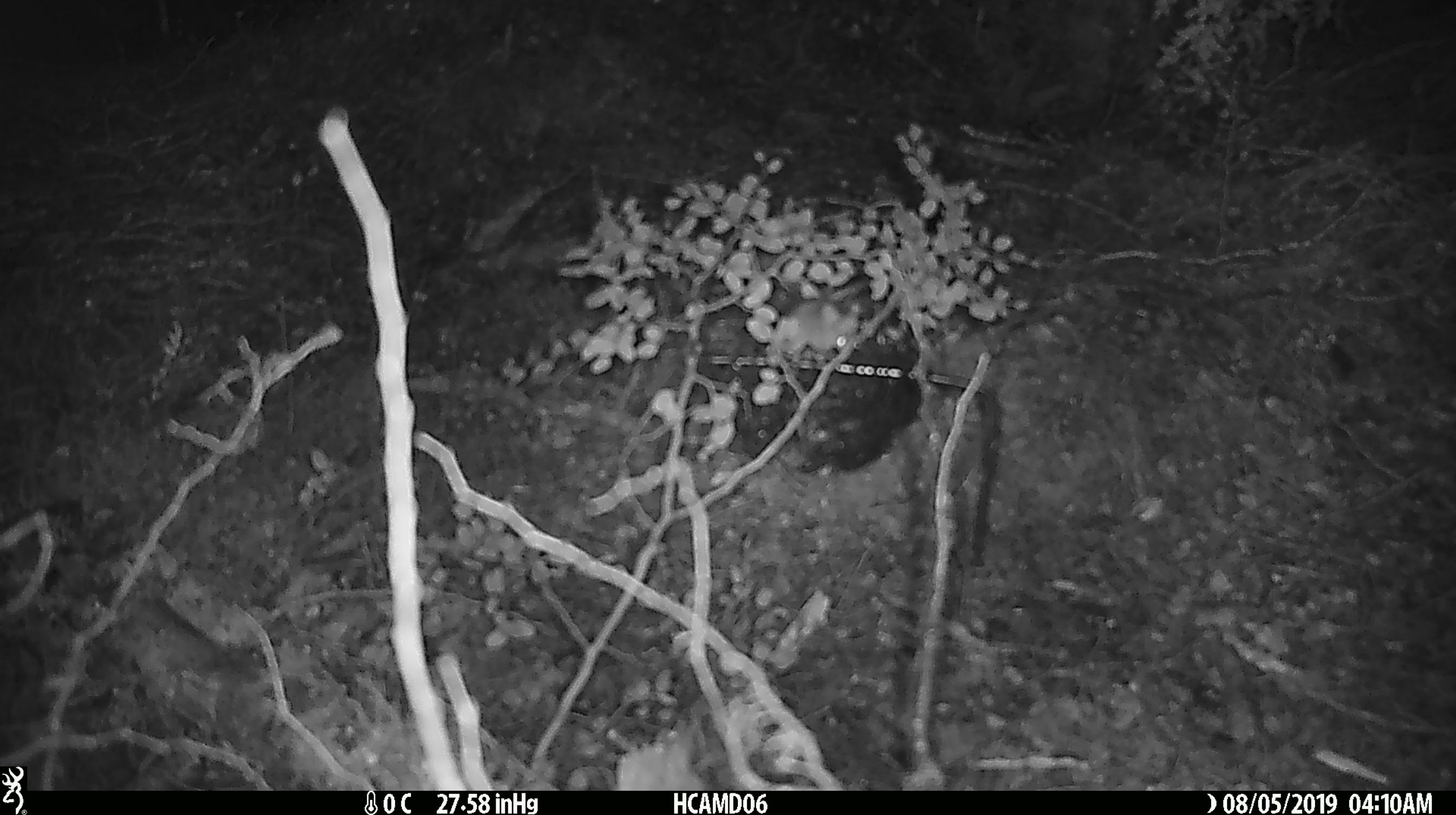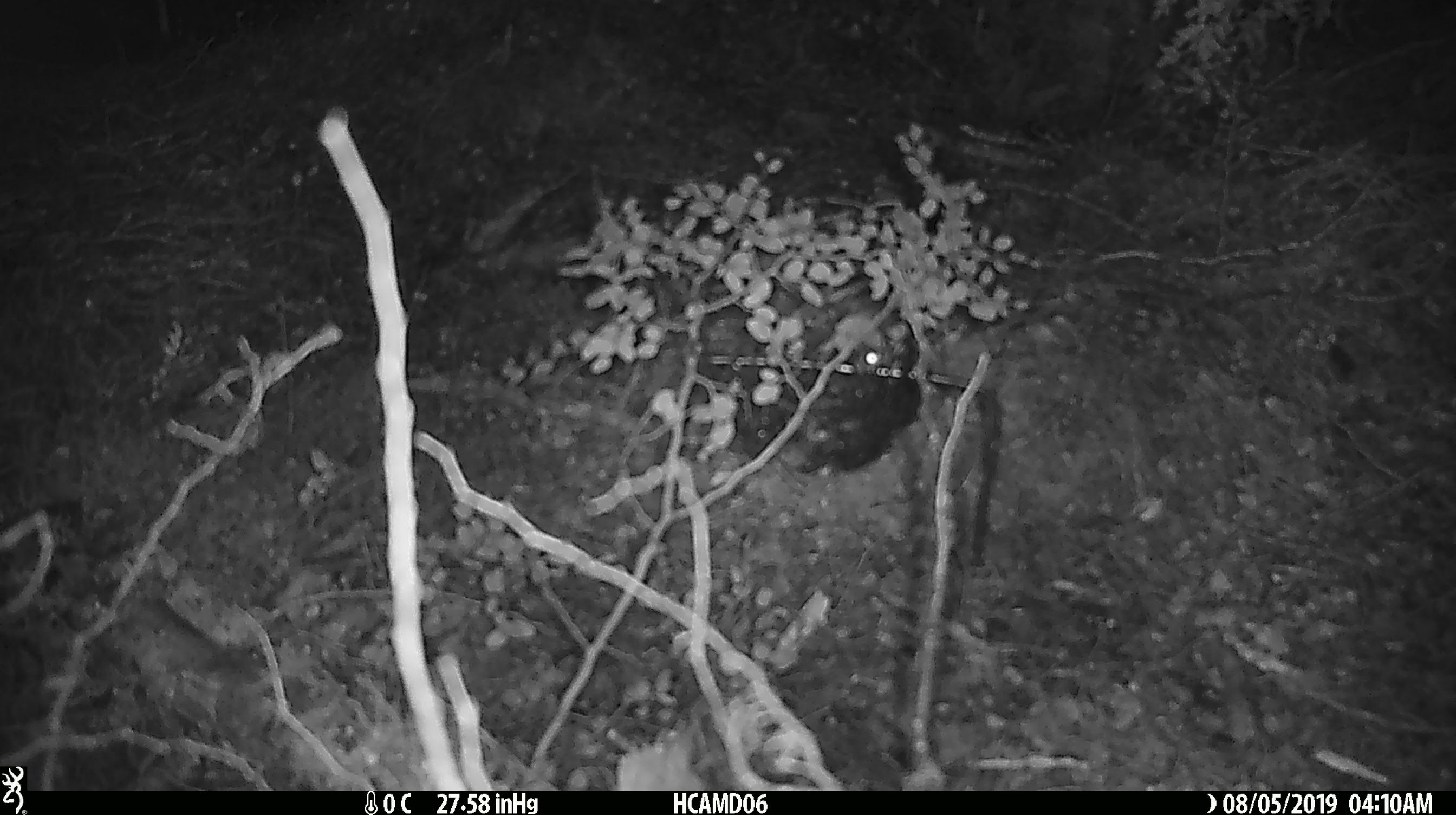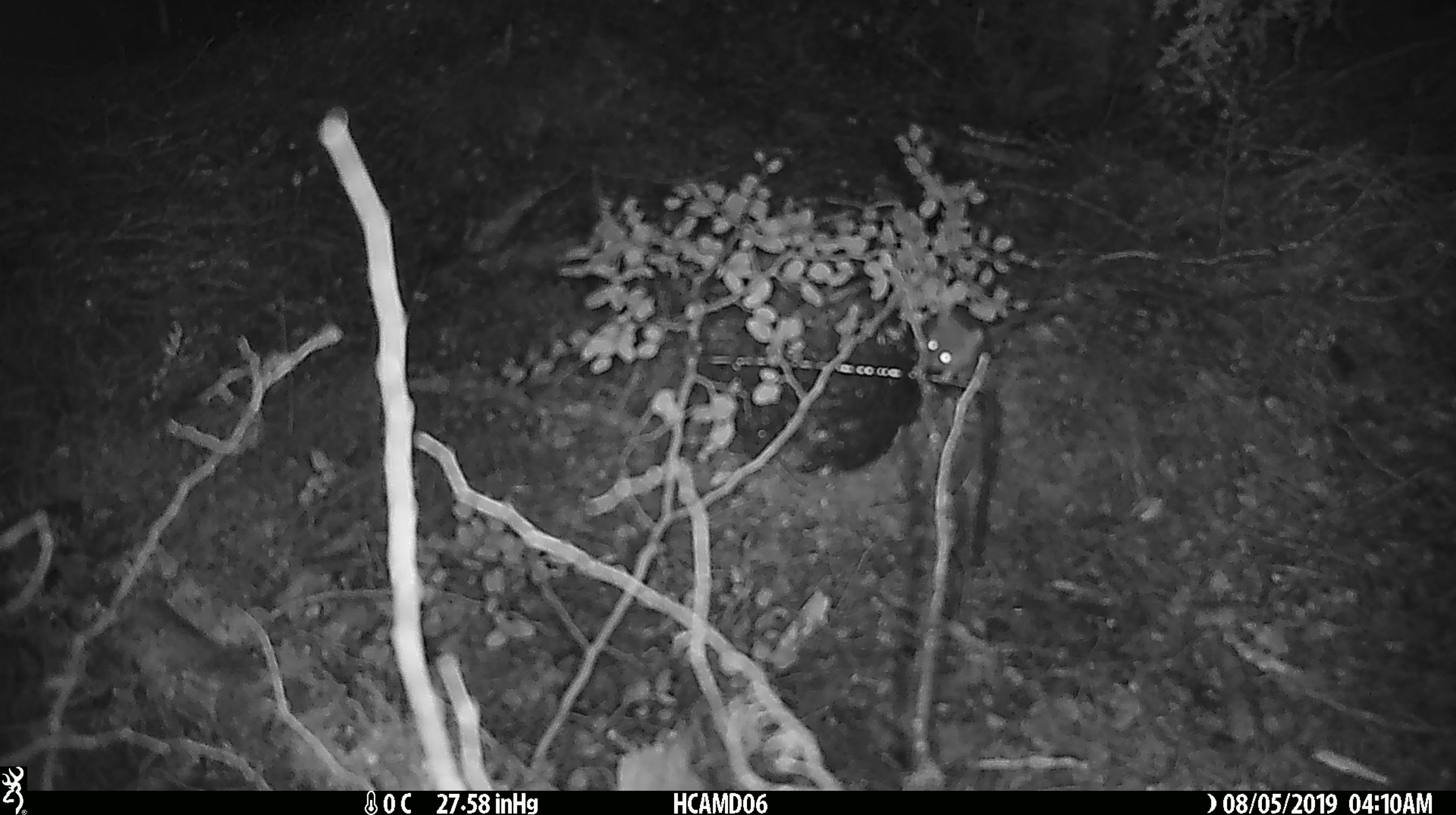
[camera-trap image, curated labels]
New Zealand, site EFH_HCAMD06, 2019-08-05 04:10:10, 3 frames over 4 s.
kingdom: Animalia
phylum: Chordata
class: Mammalia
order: Rodentia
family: Muridae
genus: Mus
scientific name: Mus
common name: mouse